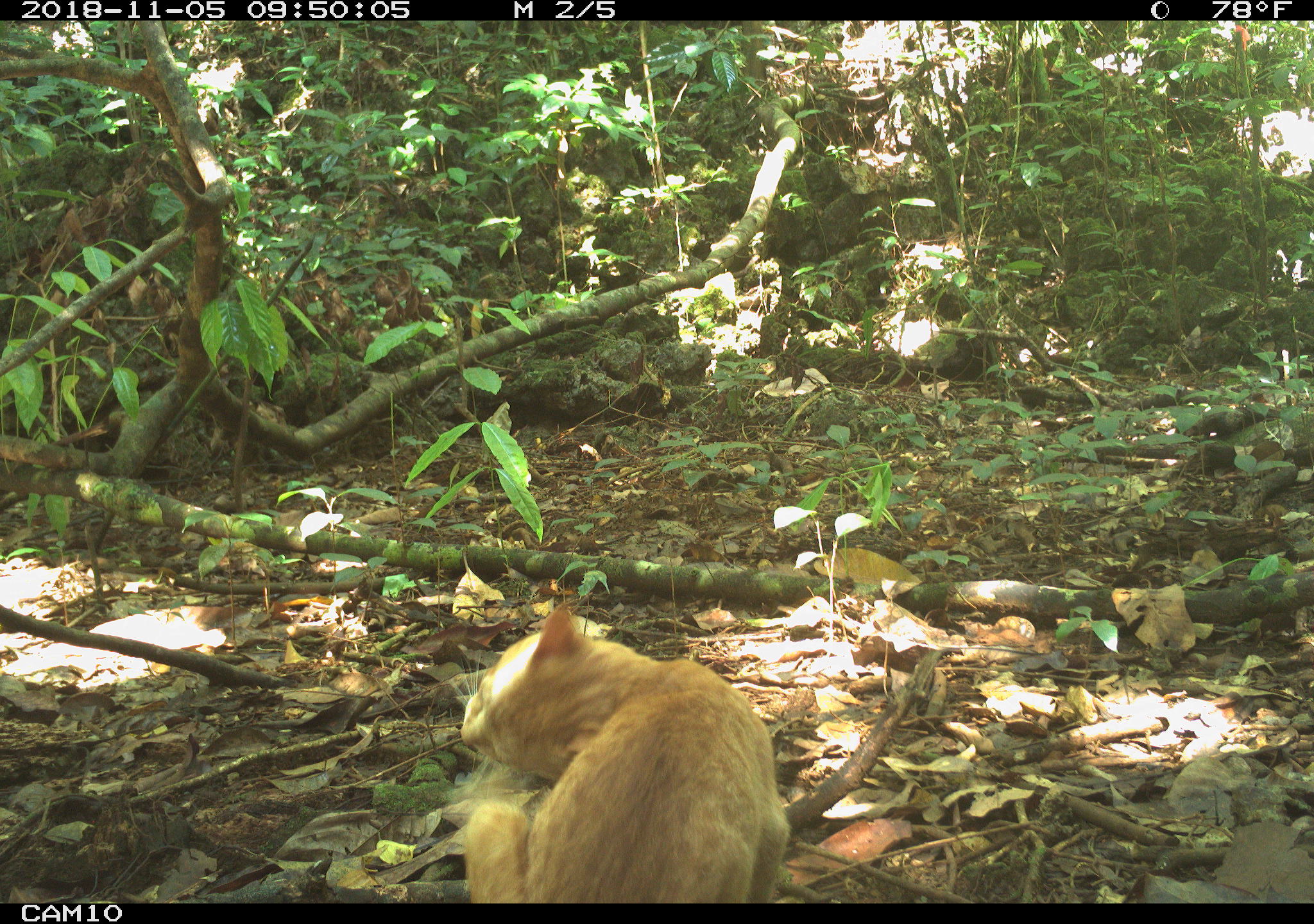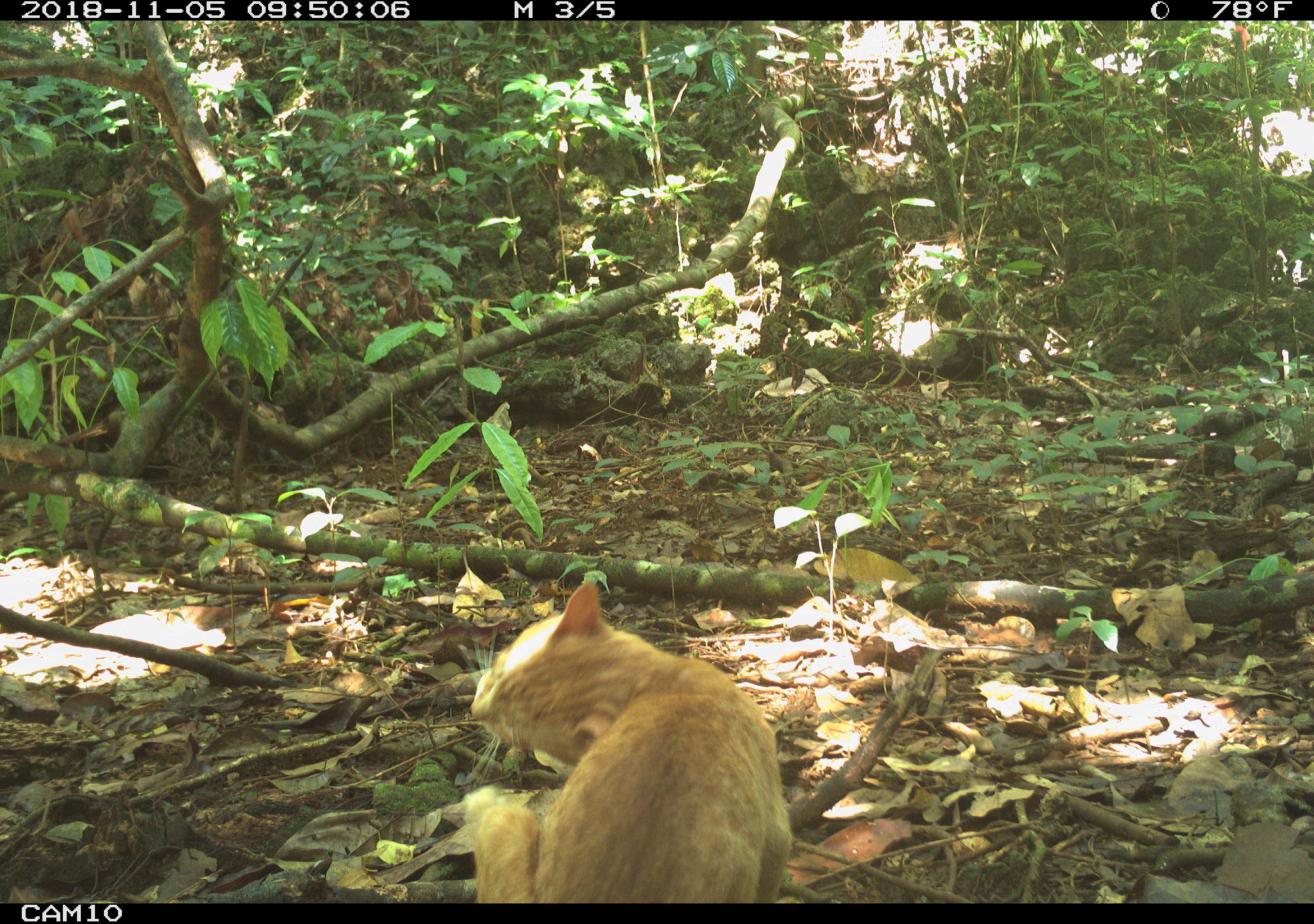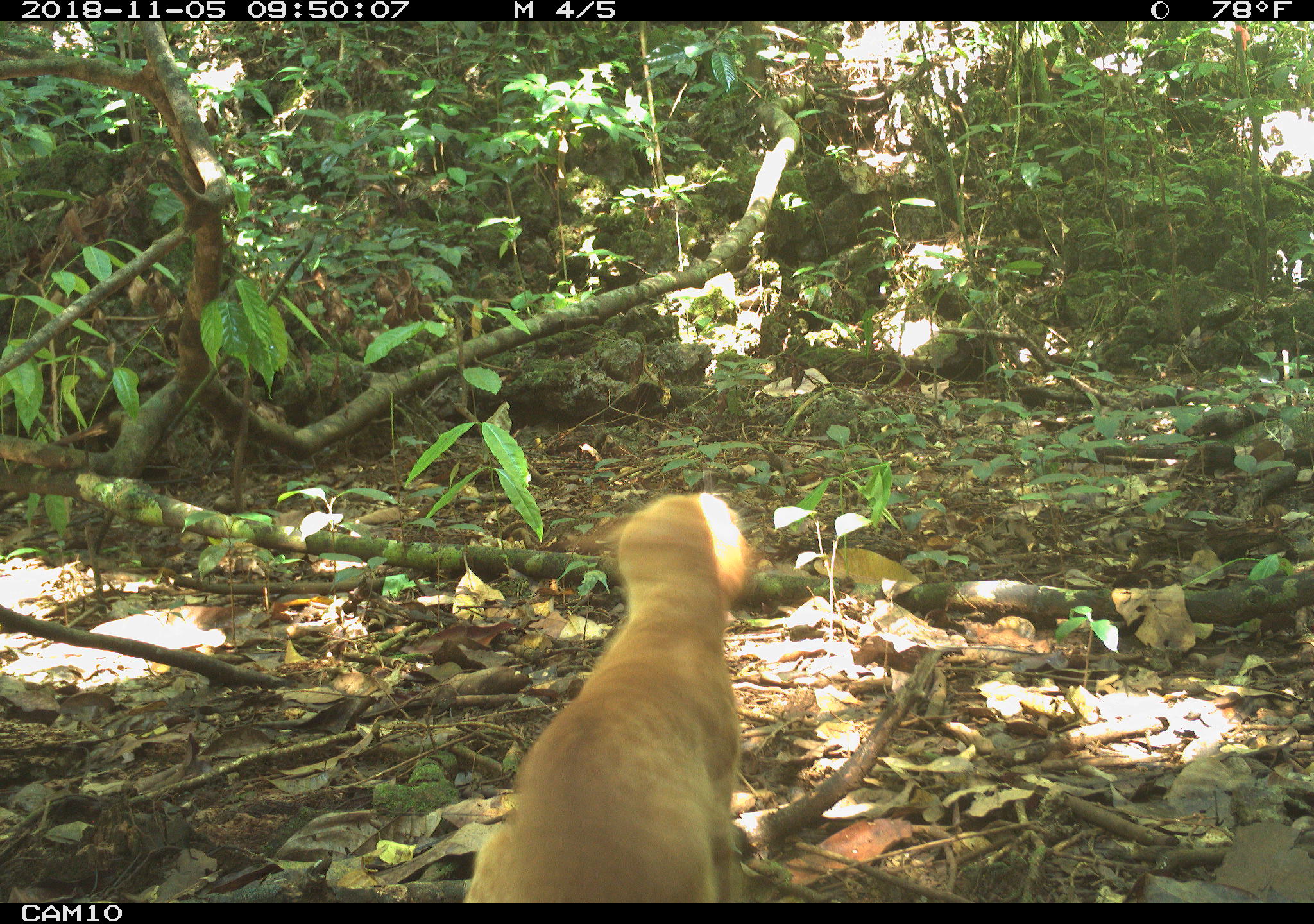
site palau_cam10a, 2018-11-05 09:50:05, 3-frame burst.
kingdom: Animalia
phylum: Chordata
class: Mammalia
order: Carnivora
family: Felidae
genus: Felis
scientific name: Felis catus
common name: cat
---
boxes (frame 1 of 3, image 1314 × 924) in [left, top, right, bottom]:
cat: [453, 603, 788, 903]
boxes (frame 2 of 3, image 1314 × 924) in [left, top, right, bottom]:
cat: [460, 576, 789, 902]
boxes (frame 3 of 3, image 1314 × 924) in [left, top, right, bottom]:
cat: [460, 493, 758, 903]